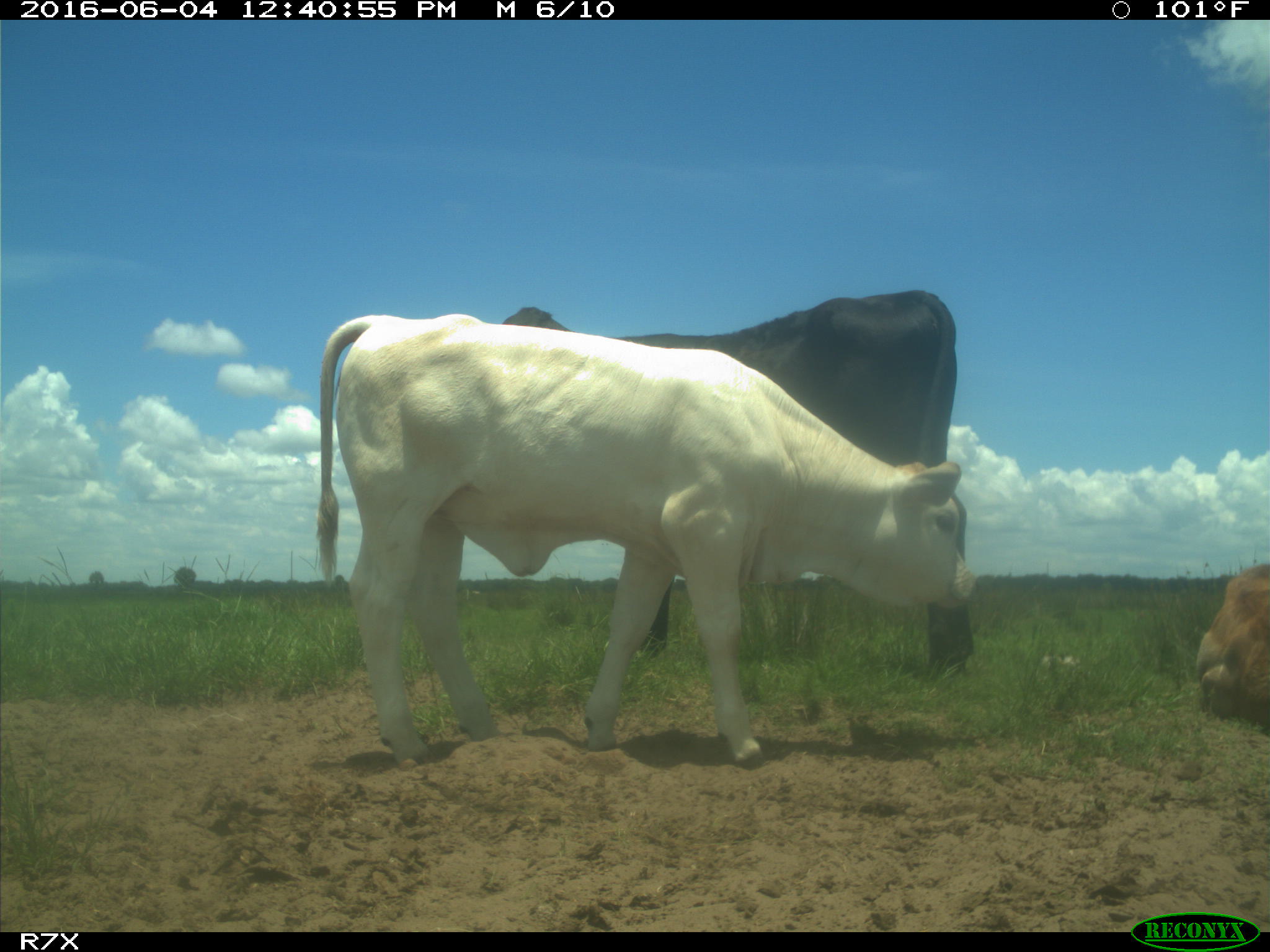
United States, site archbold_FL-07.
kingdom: Animalia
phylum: Chordata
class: Mammalia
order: Artiodactyla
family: Bovidae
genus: Bos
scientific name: Bos taurus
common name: domestic cow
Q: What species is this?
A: Bos taurus (domestic cow).